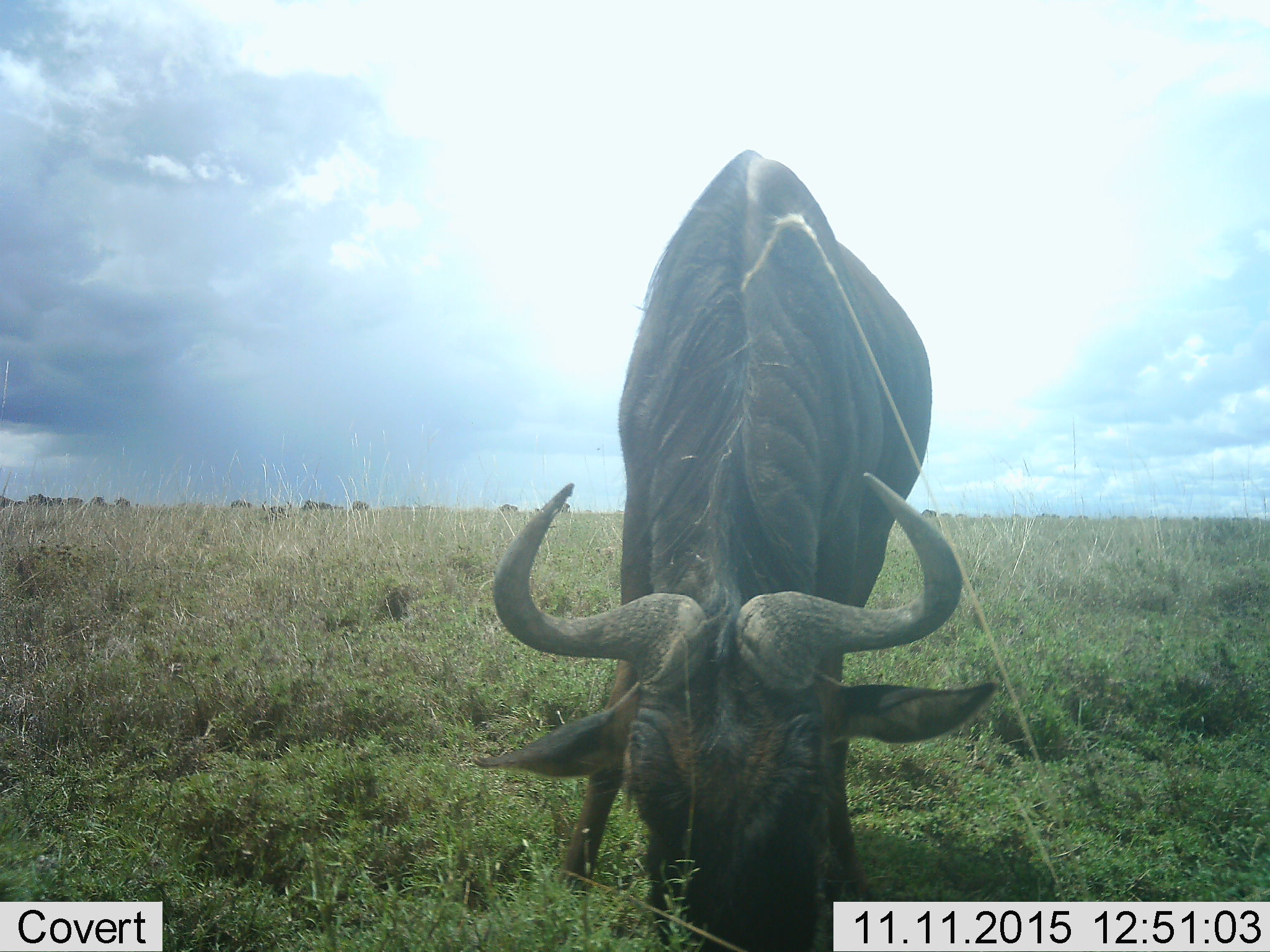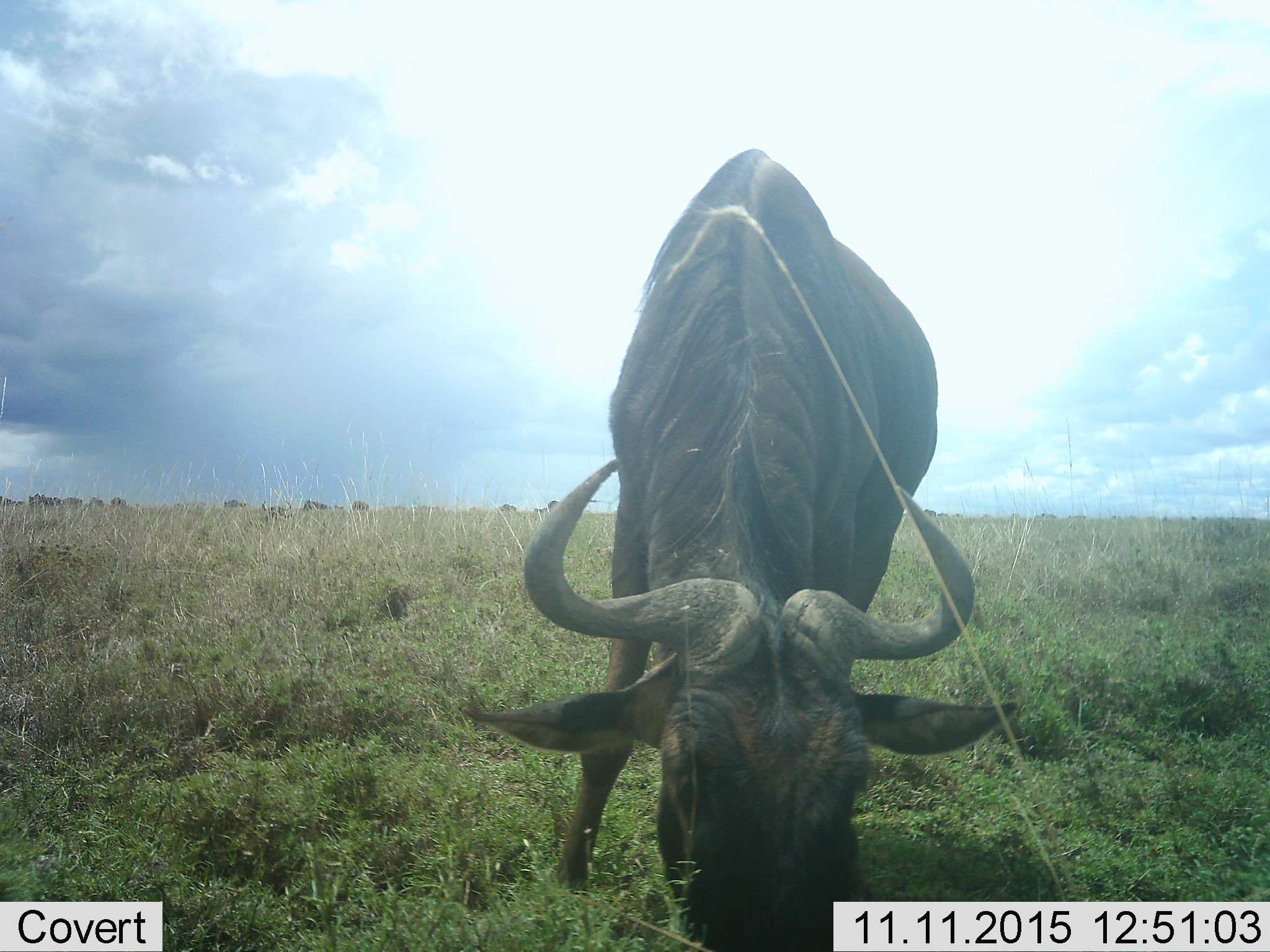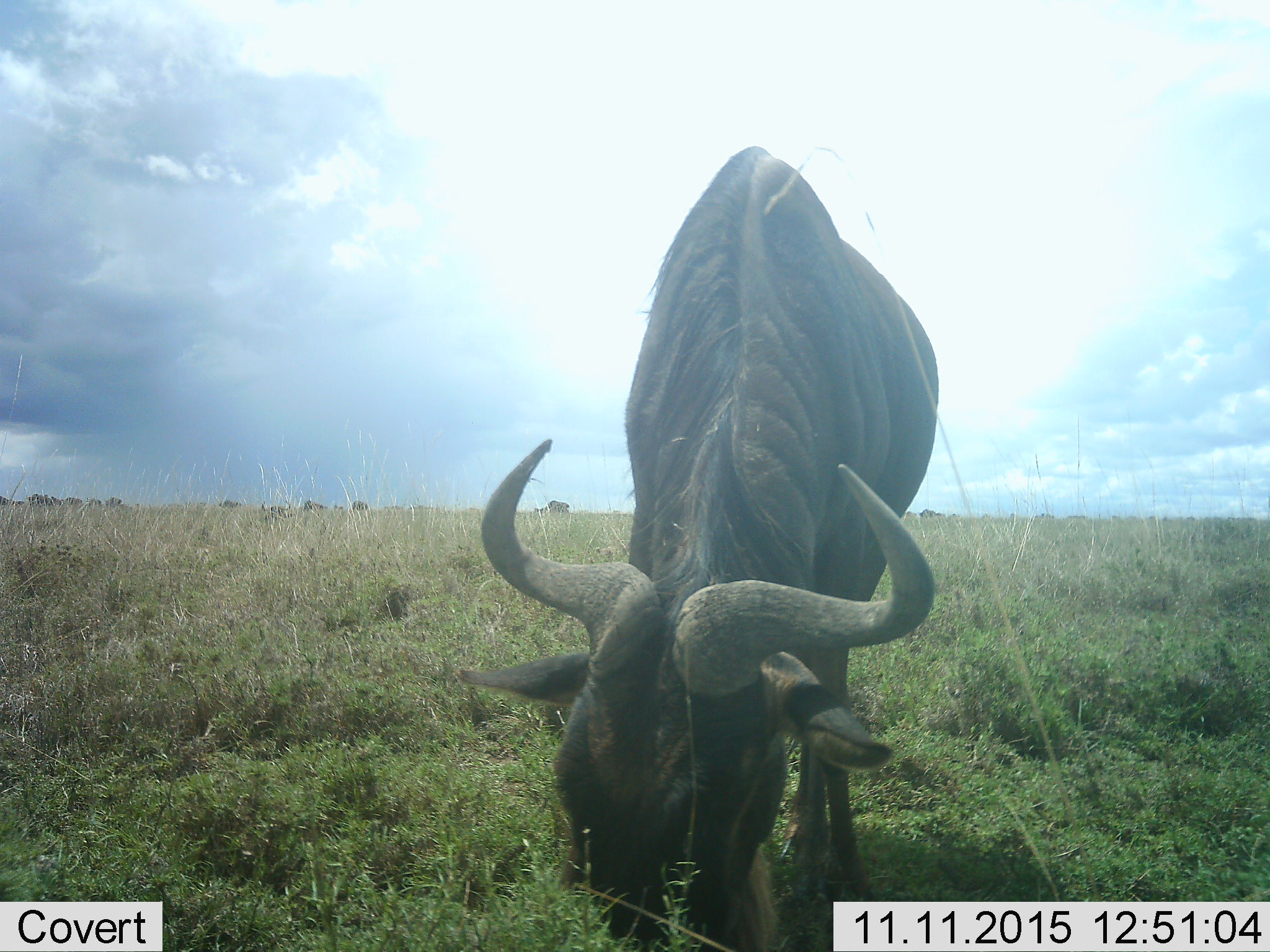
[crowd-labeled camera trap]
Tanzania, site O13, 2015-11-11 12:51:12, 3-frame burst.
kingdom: Animalia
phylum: Chordata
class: Mammalia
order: Artiodactyla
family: Bovidae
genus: Connochaetes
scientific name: Connochaetes taurinus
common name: blue wildebeest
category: wildebeest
Wildebeest (blue wildebeest) (Connochaetes taurinus), count 1. Behavior (volunteer vote fractions): standing 38%, resting 12%, moving 25%, interacting 0%. Young present (vote fraction): 12%. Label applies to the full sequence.